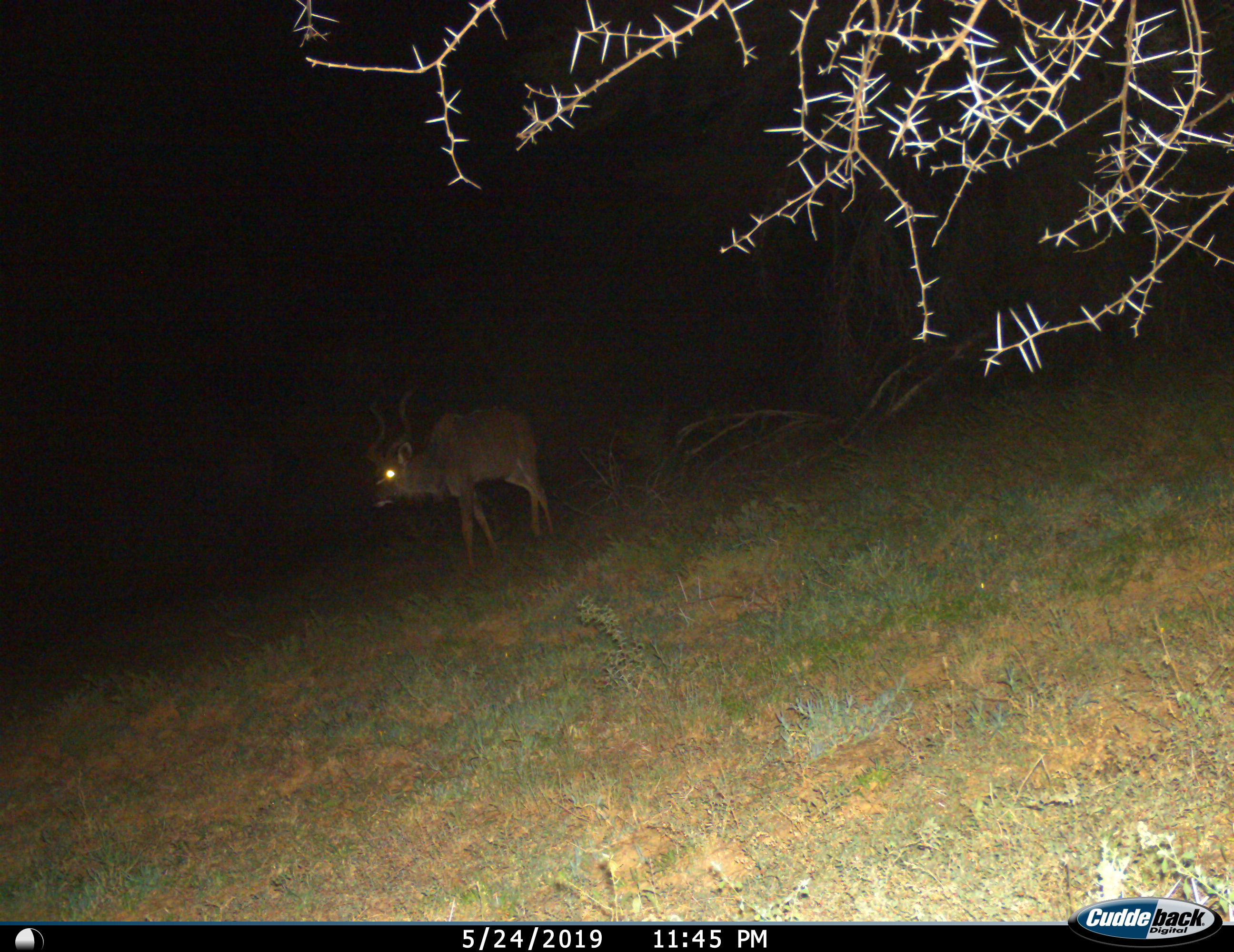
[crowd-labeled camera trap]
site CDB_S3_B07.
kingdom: Animalia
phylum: Chordata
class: Mammalia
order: Artiodactyla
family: Bovidae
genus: Tragelaphus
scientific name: Tragelaphus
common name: kudu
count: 1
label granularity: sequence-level